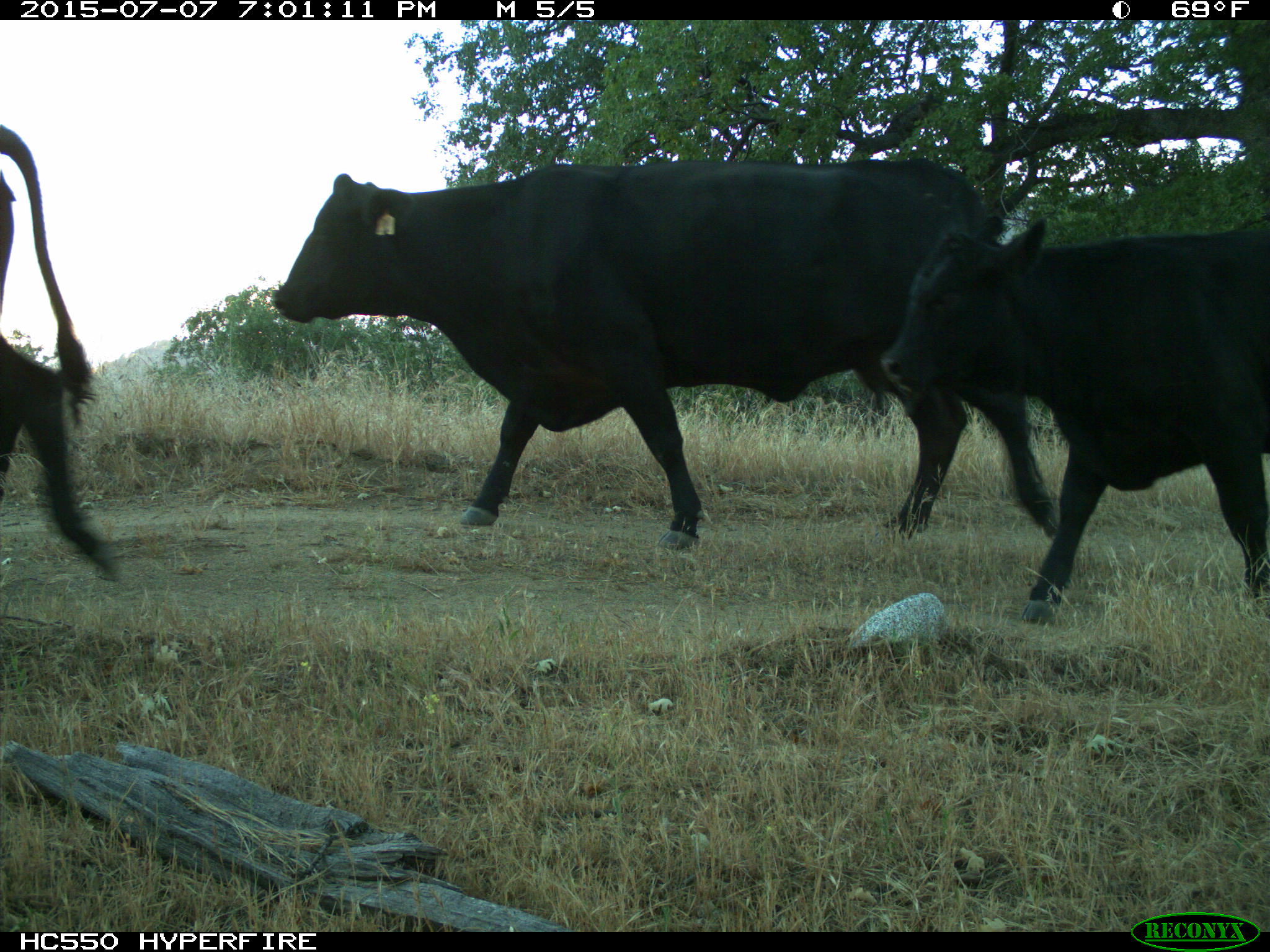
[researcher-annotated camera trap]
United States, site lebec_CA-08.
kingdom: Animalia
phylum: Chordata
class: Mammalia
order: Artiodactyla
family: Bovidae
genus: Bos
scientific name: Bos taurus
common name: domestic cow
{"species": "Bos taurus (domestic cow)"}